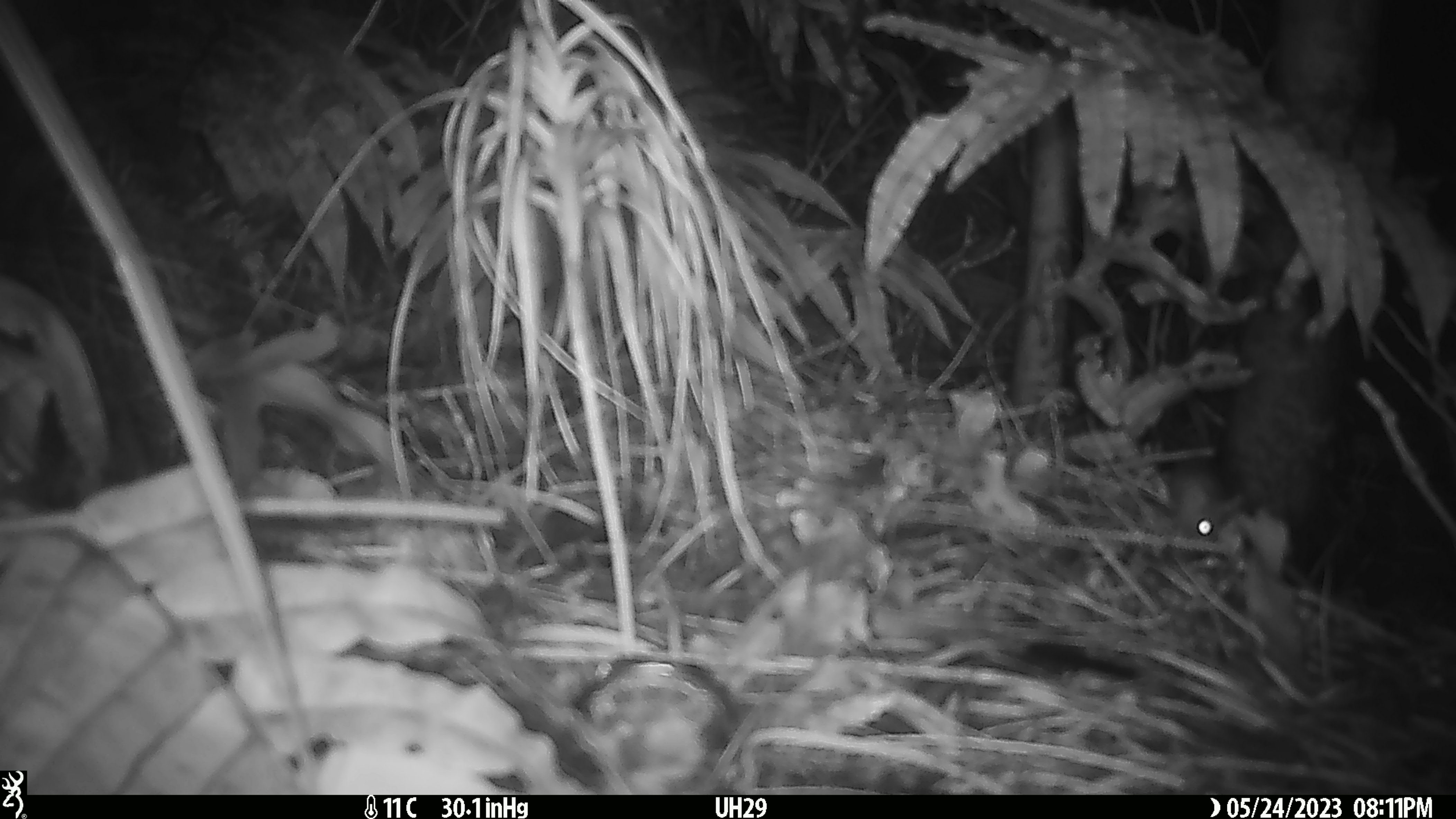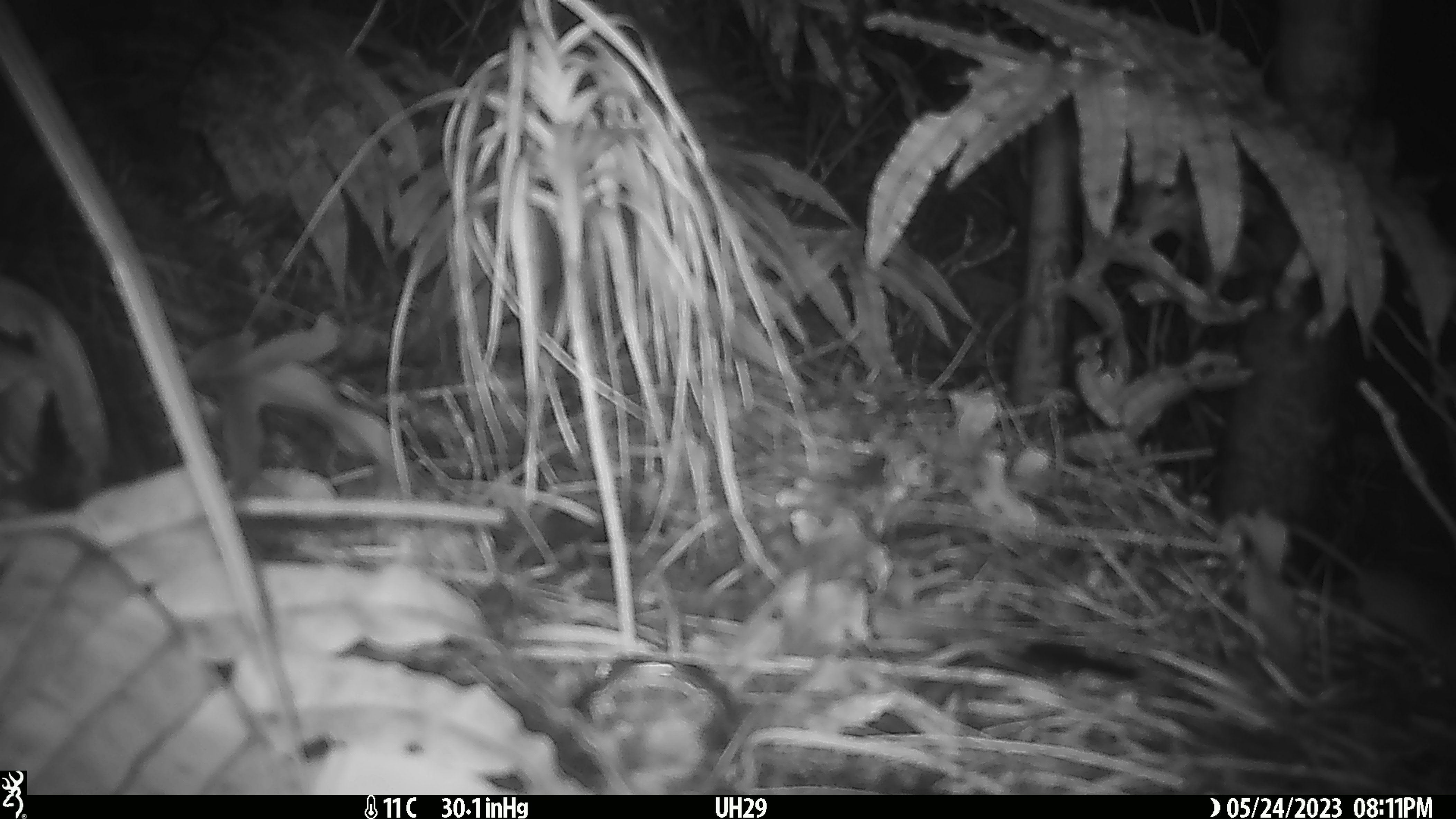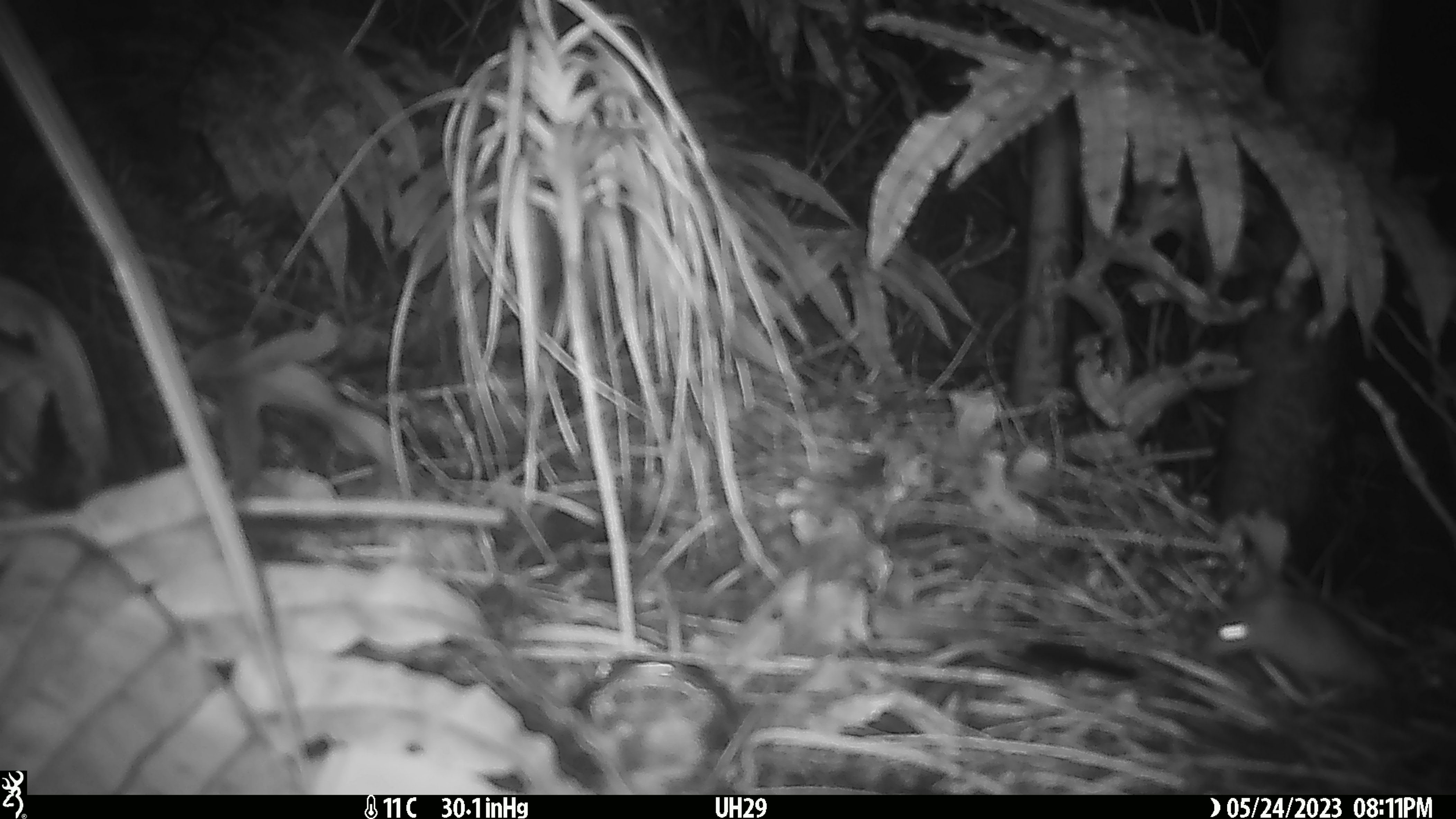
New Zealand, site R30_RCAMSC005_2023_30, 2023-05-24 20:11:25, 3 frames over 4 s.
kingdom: Animalia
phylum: Chordata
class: Mammalia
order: Rodentia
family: Muridae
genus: Mus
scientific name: Mus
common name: mouse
Mouse (Mus).